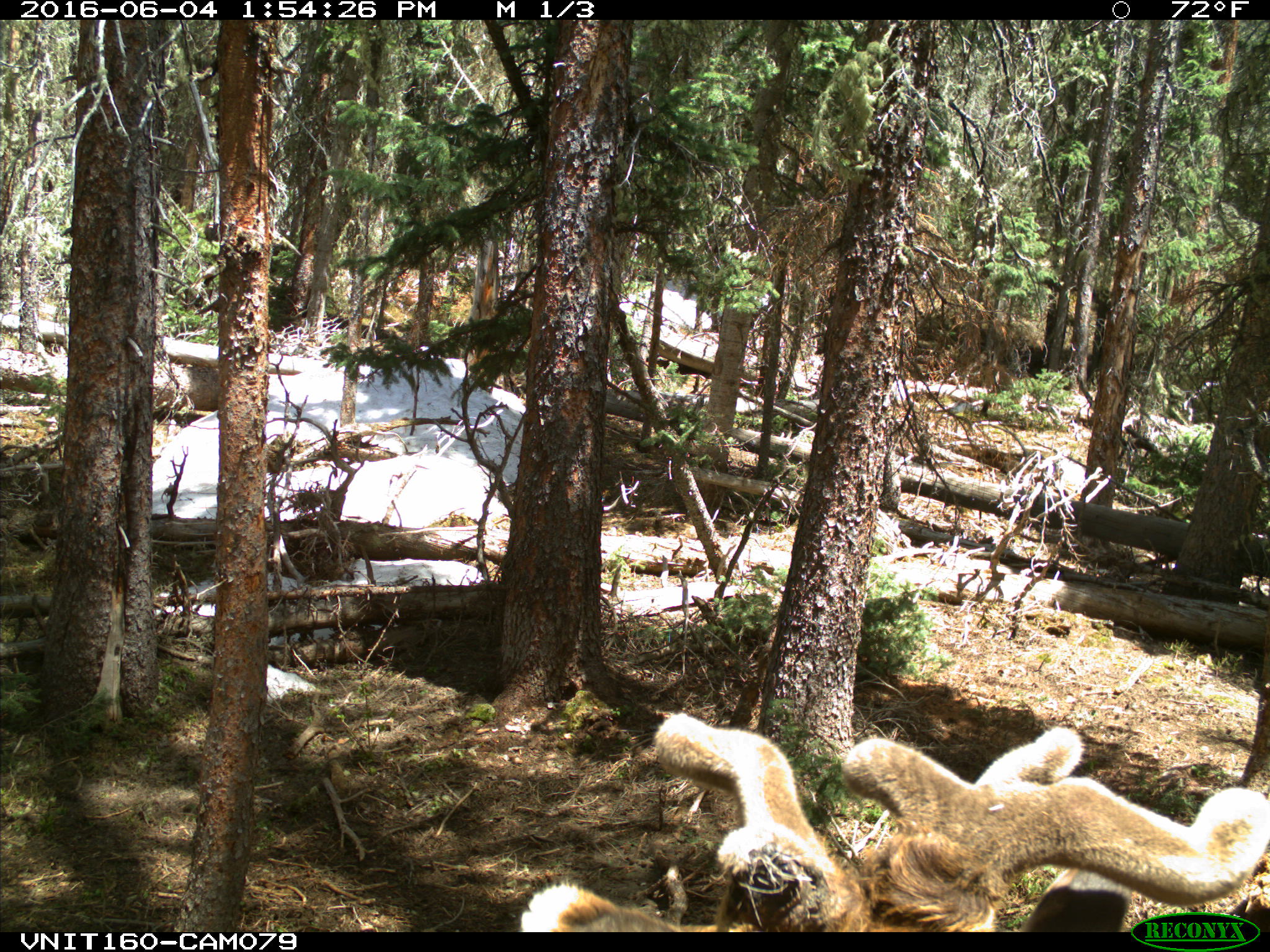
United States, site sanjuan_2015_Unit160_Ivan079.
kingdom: Animalia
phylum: Chordata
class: Mammalia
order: Artiodactyla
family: Cervidae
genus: Cervus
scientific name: Cervus elaphus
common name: red deer